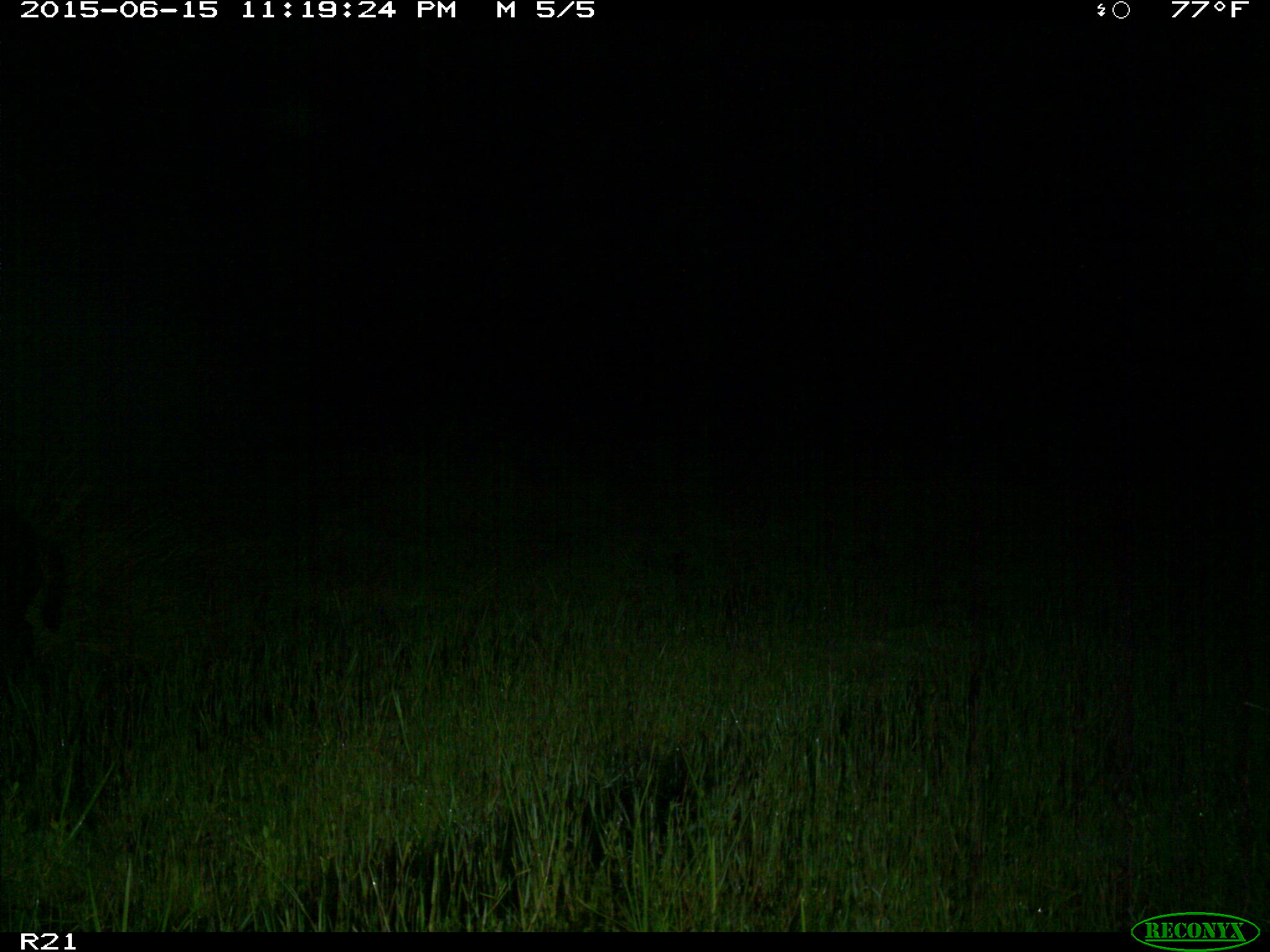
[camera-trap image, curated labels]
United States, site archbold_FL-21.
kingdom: Animalia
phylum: Chordata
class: Mammalia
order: Artiodactyla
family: Suidae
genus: Sus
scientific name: Sus scrofa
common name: wild boar